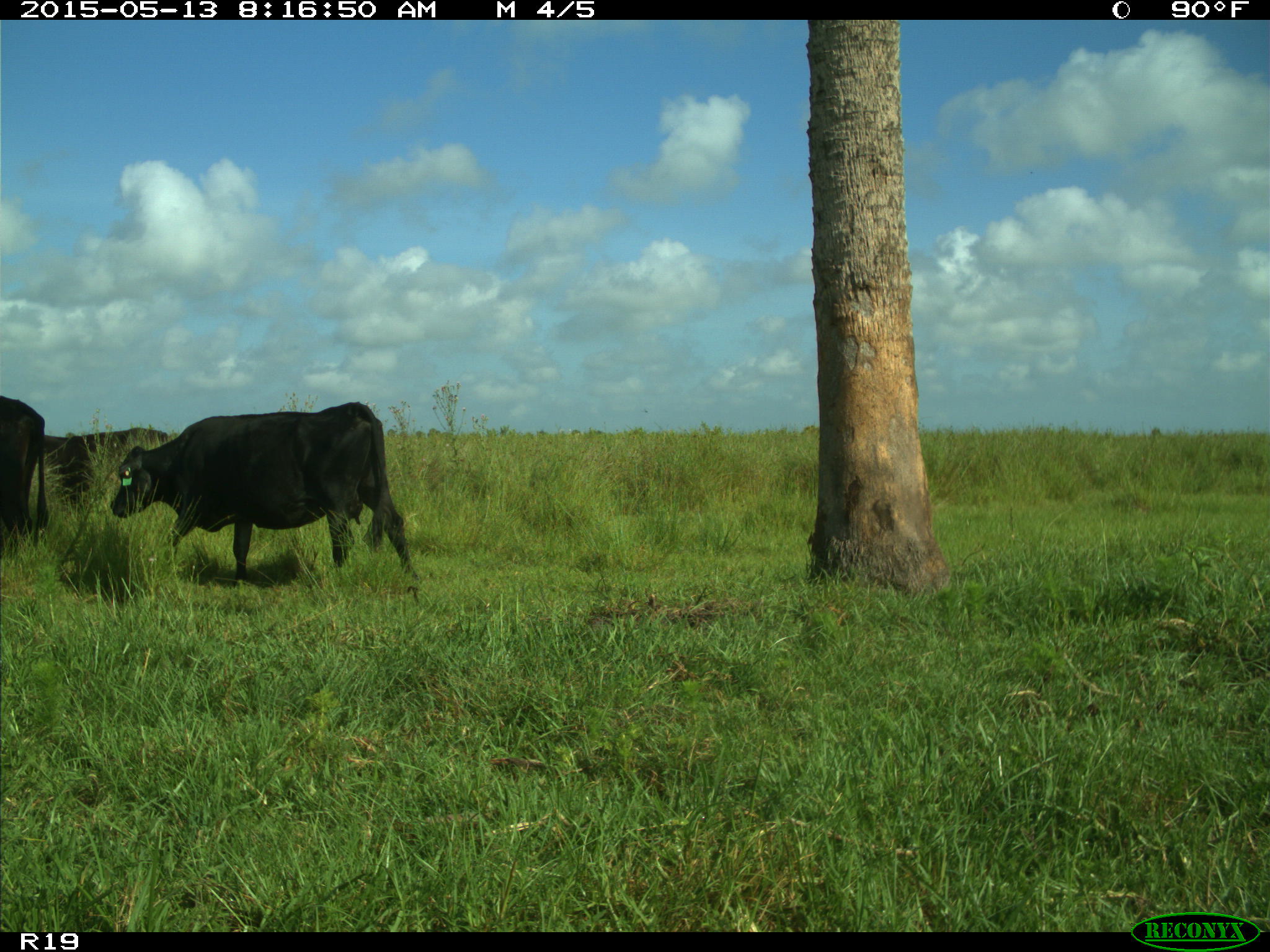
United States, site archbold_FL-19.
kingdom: Animalia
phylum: Chordata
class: Mammalia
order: Artiodactyla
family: Bovidae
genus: Bos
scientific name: Bos taurus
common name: domestic cow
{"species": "Bos taurus (domestic cow)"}